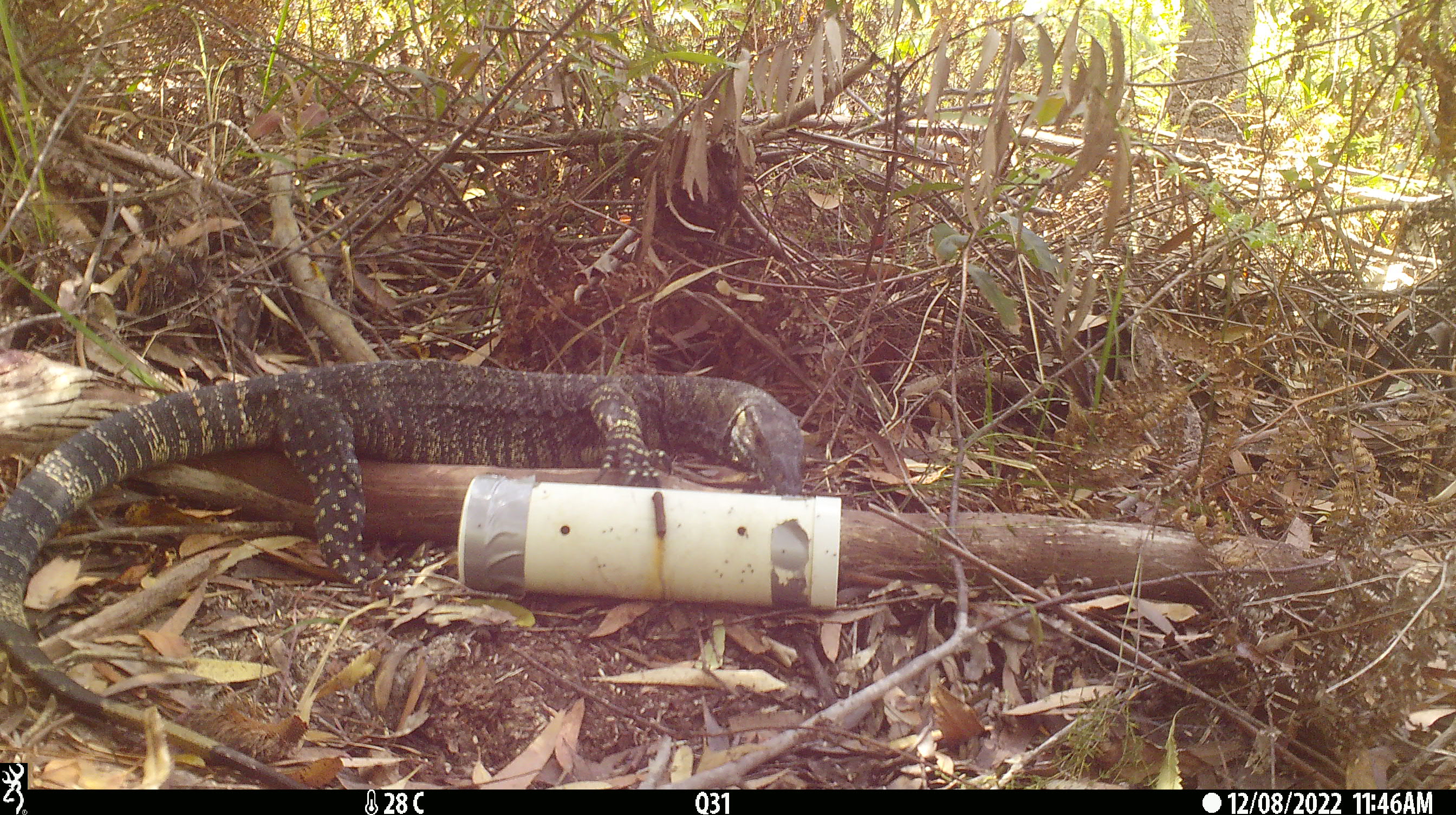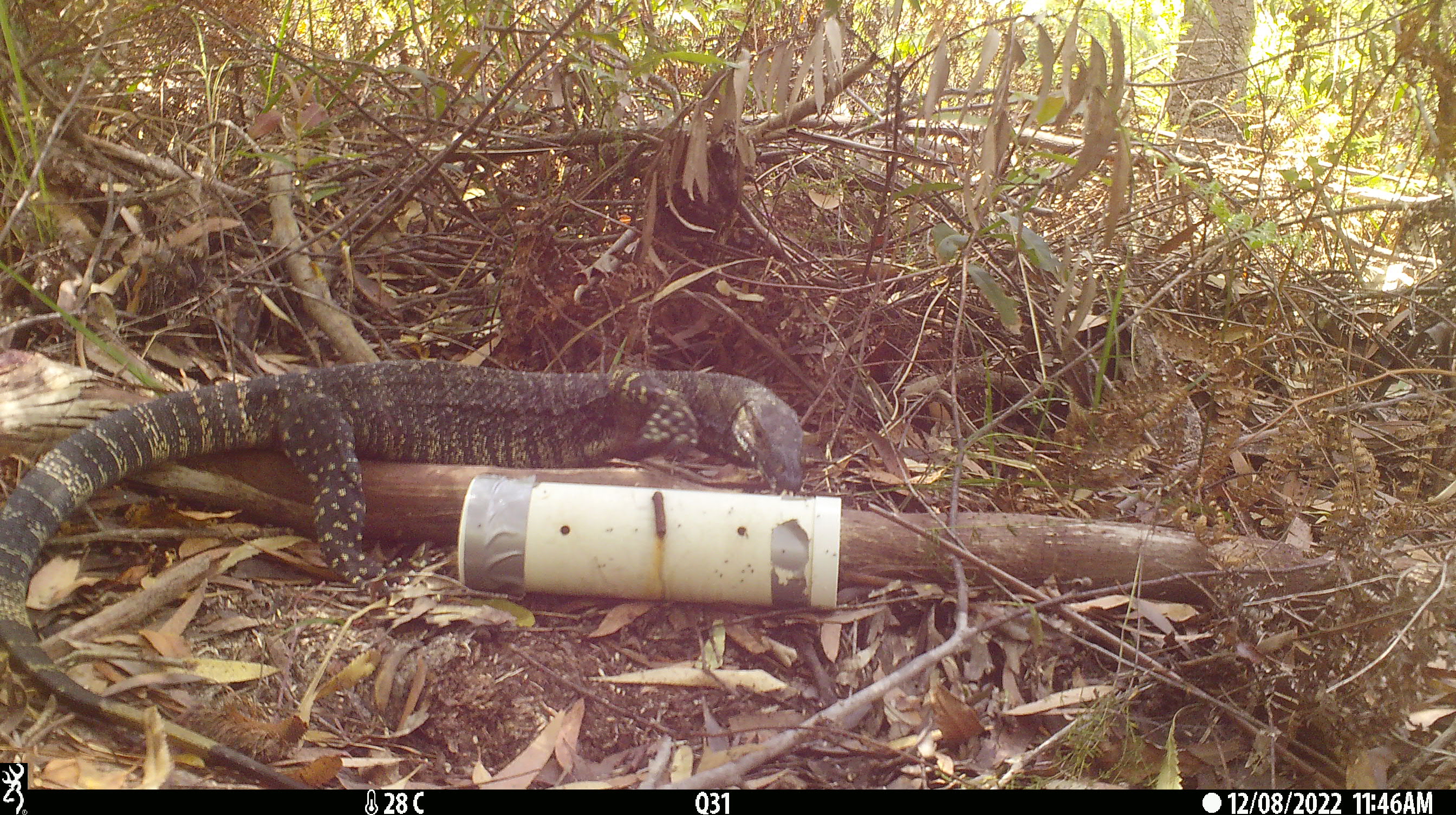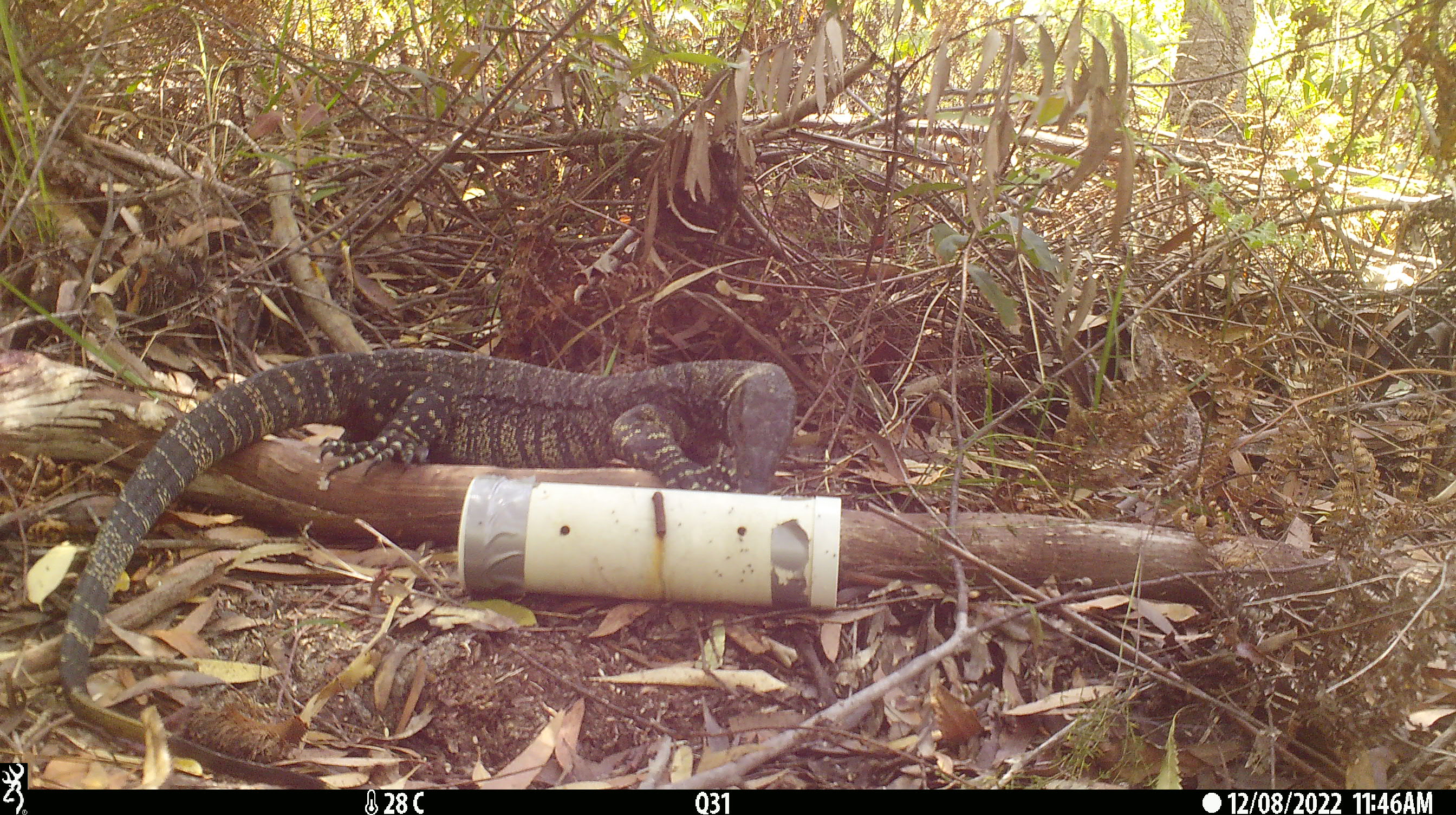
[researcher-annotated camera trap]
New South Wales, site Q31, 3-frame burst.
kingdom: Animalia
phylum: Chordata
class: Reptilia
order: Squamata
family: Varanidae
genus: Varanus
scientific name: Varanus varius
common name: lace monitor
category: goanna